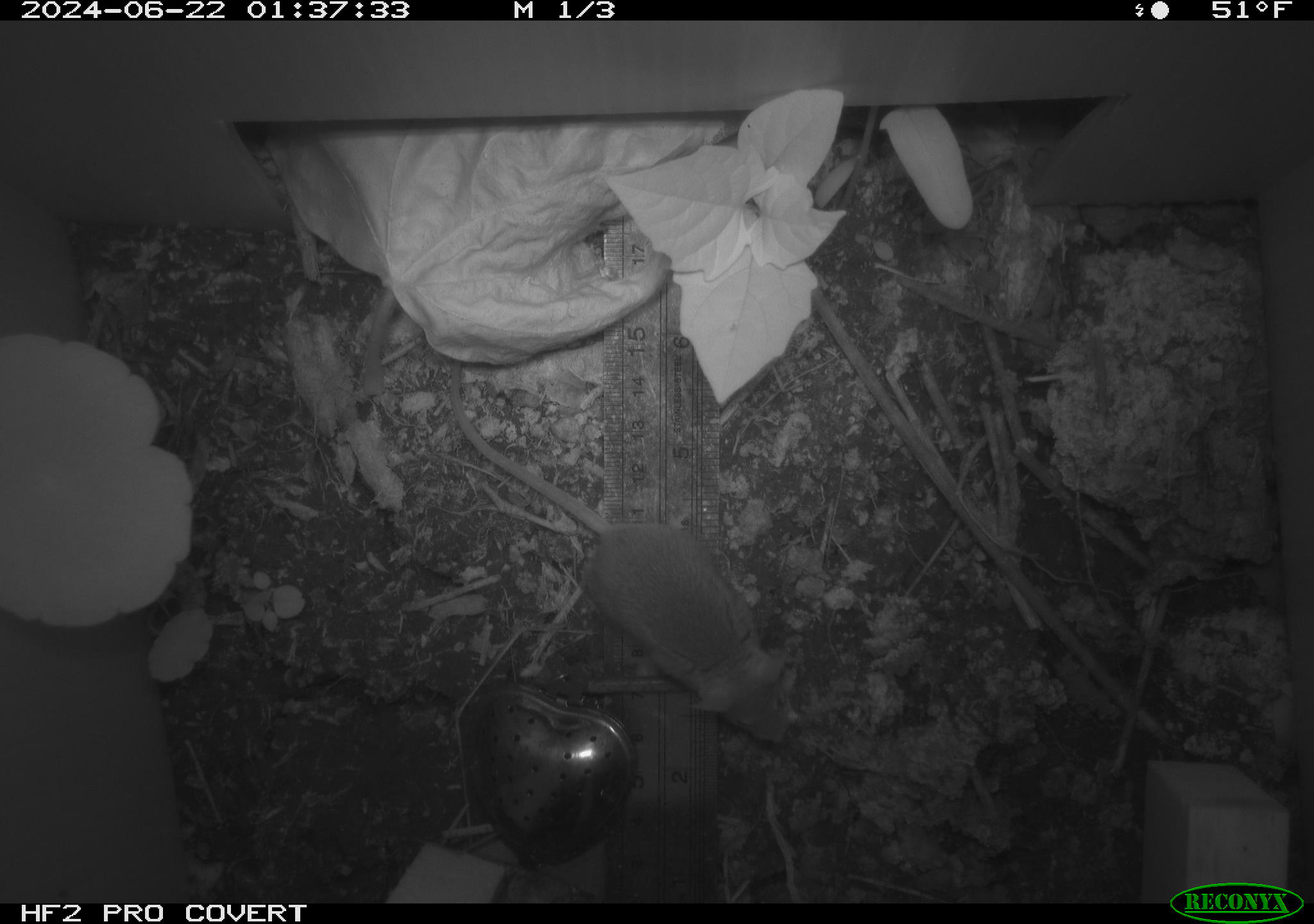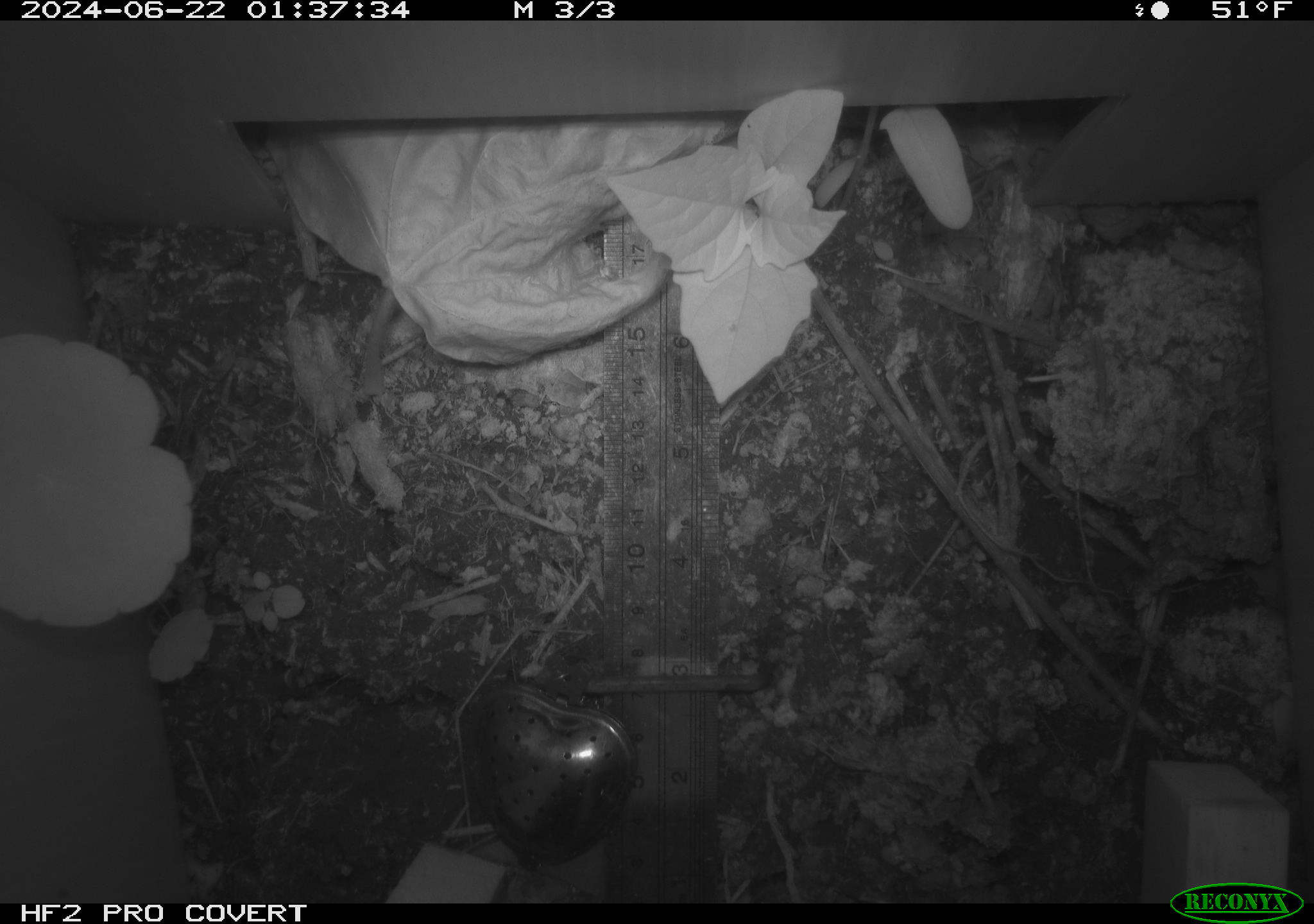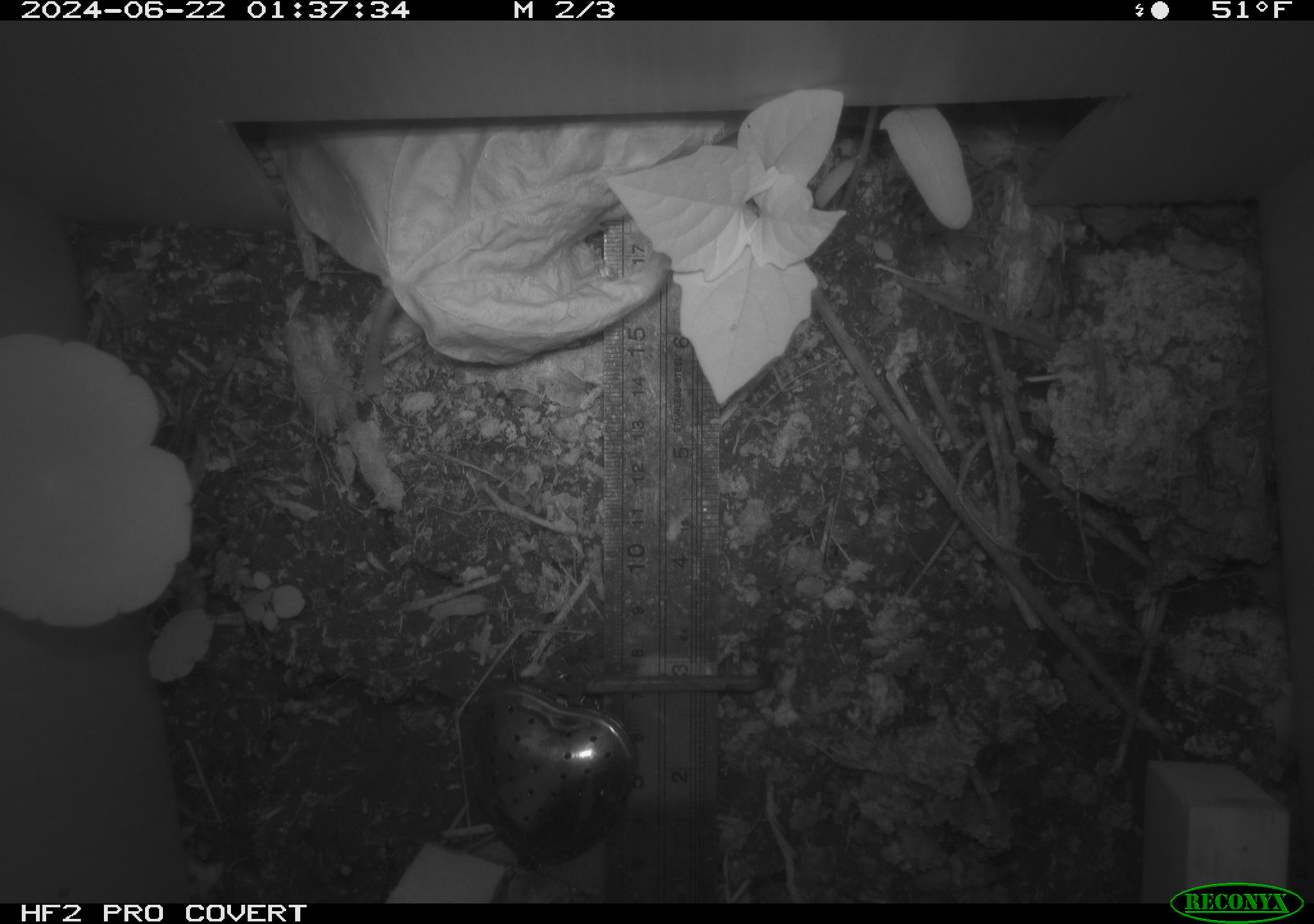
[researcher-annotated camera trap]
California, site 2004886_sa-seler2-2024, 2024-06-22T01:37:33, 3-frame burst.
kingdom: Animalia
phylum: Chordata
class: Mammalia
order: Rodentia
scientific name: Rodentia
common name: mouse species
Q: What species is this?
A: Mouse species (Rodentia).